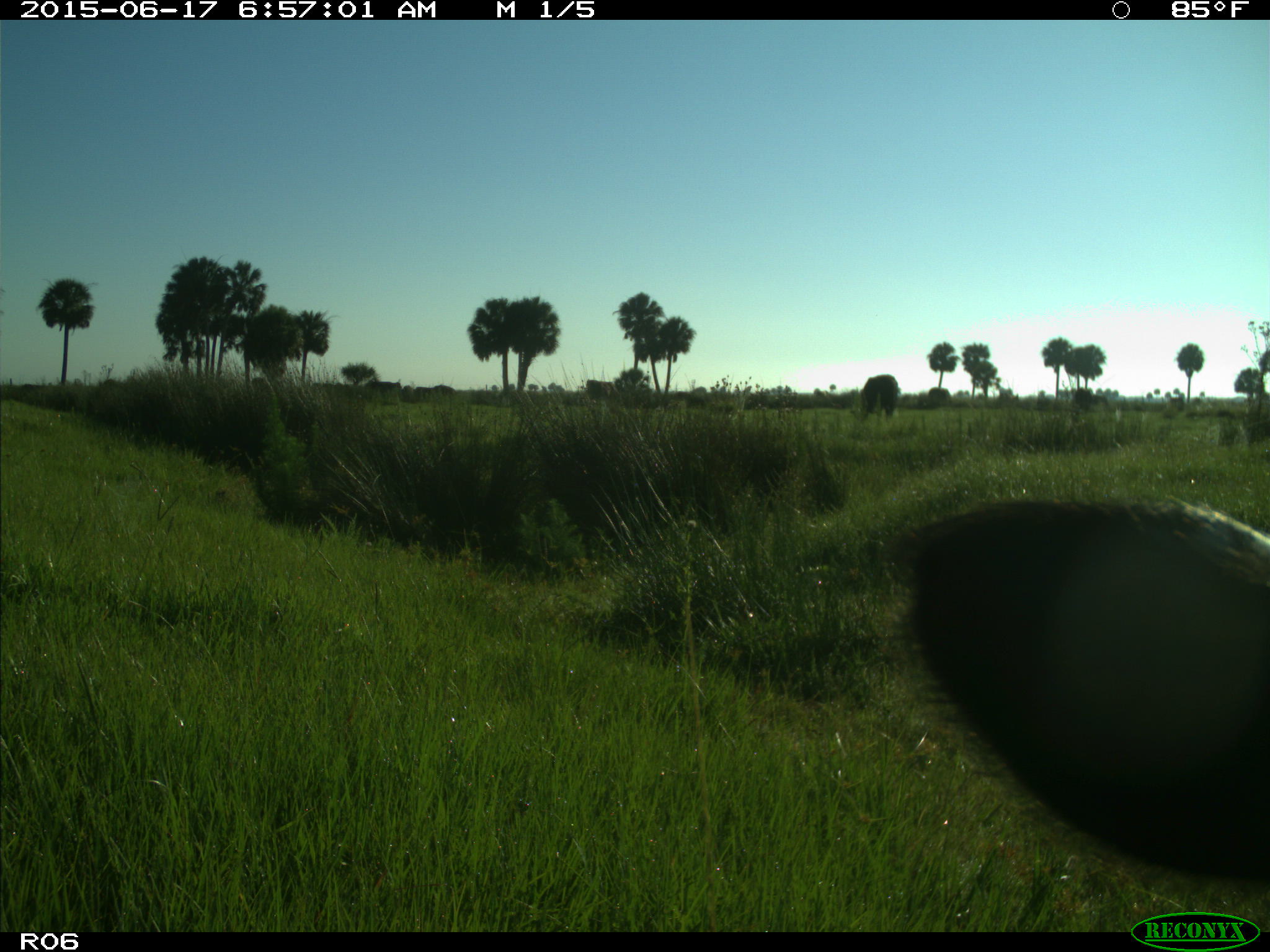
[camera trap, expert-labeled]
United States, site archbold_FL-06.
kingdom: Animalia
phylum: Chordata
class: Mammalia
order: Artiodactyla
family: Bovidae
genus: Bos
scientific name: Bos taurus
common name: domestic cow